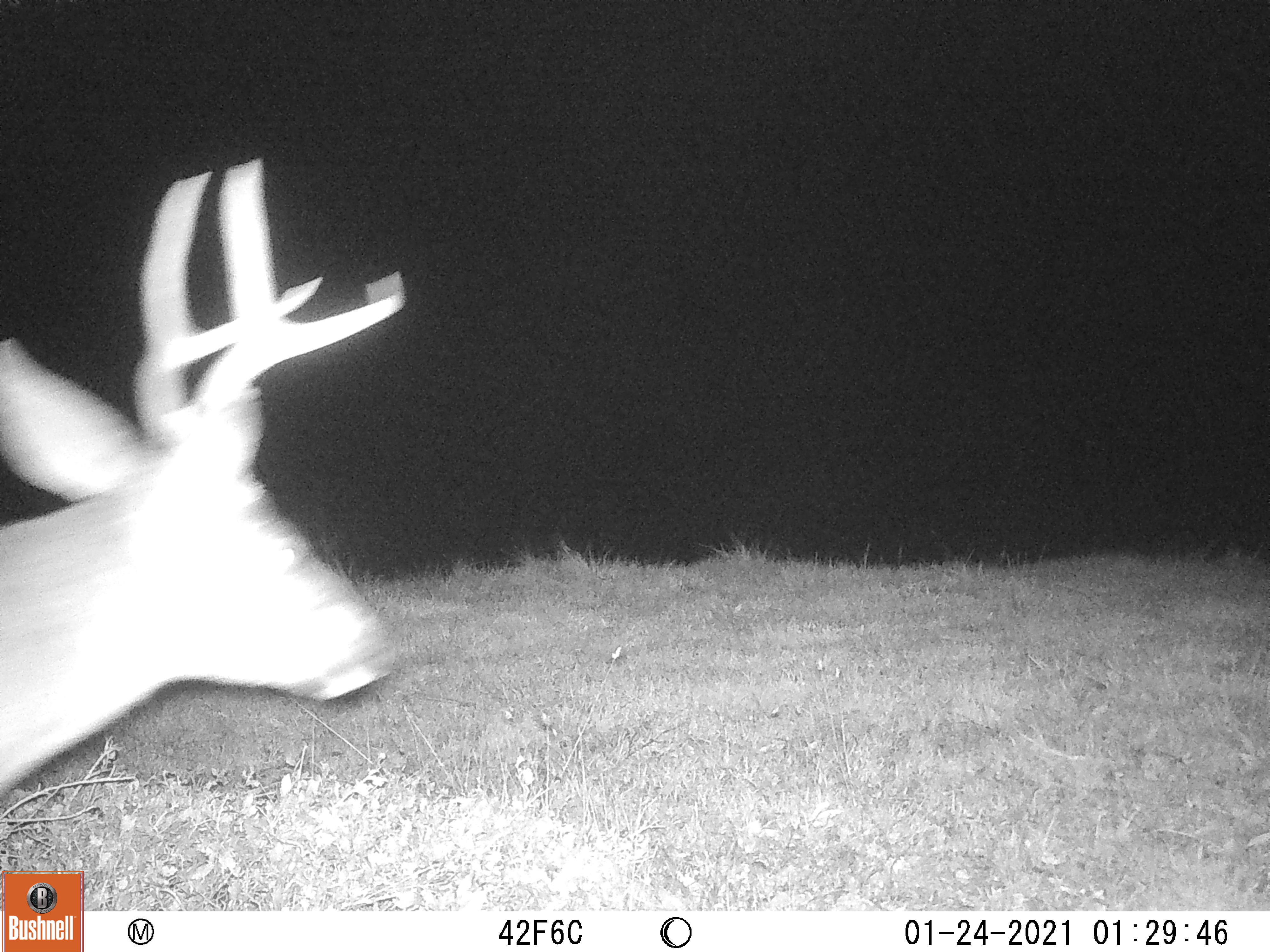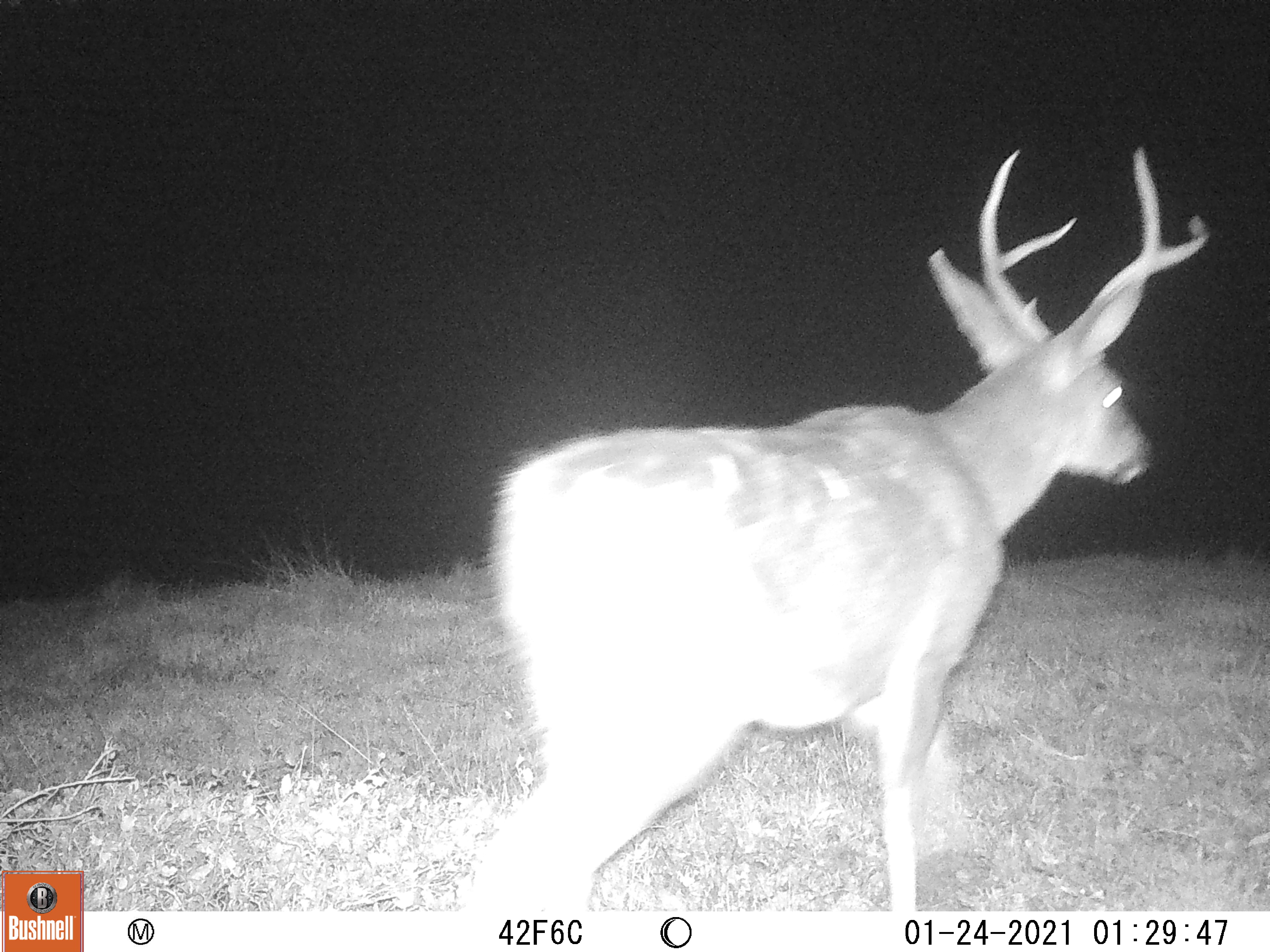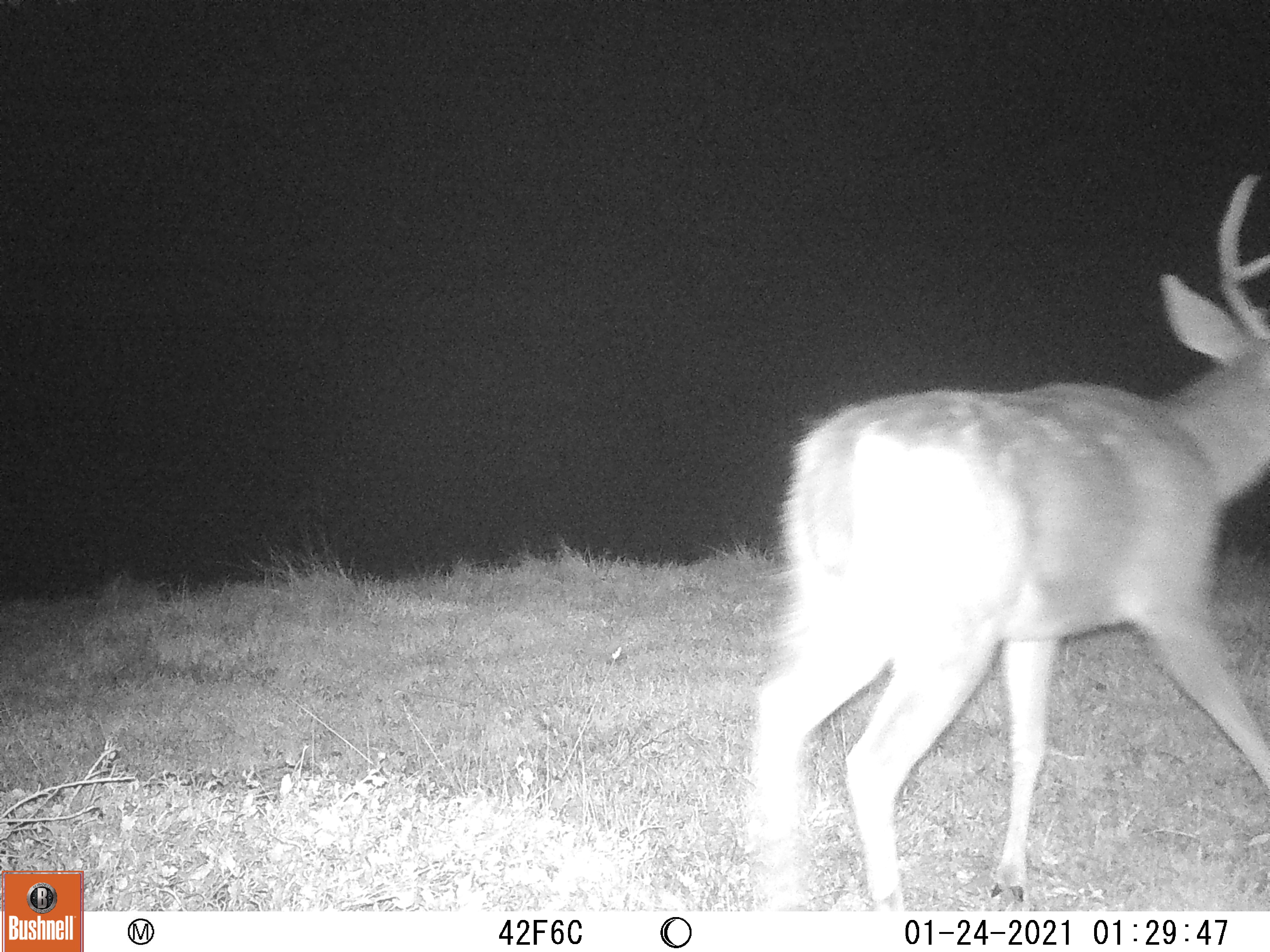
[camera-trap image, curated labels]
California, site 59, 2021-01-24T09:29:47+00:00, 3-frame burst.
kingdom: Animalia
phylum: Chordata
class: Mammalia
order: Artiodactyla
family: Cervidae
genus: Odocoileus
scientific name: Odocoileus hemionus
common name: mule deer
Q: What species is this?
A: Mule deer (Odocoileus hemionus).